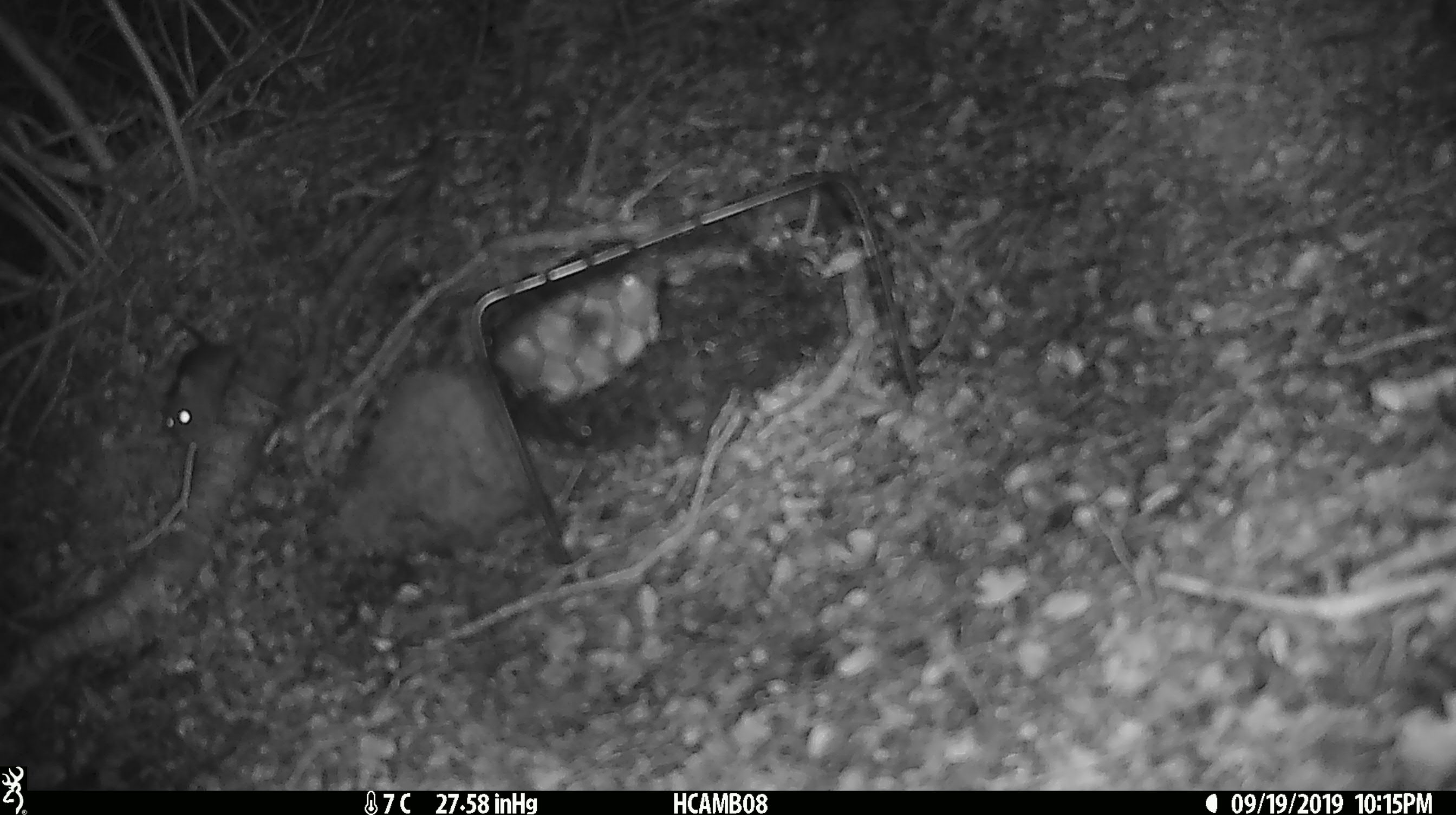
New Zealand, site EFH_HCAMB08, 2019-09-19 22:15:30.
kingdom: Animalia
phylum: Chordata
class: Mammalia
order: Rodentia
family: Muridae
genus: Mus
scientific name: Mus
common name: mouse